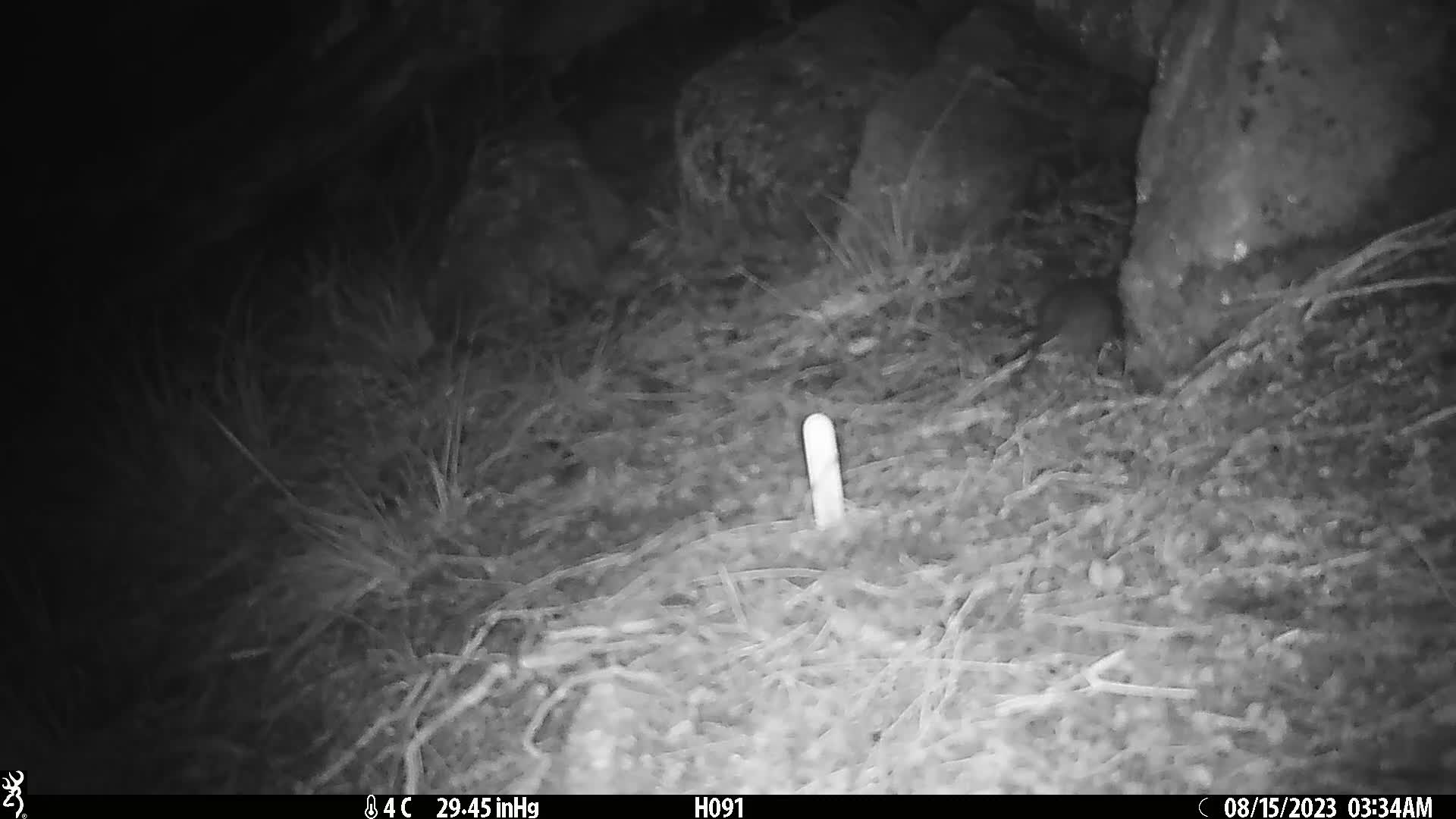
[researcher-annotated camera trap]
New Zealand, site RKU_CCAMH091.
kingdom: Animalia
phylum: Chordata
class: Mammalia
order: Rodentia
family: Muridae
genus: Rattus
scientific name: Rattus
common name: rat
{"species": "rat (Rattus)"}